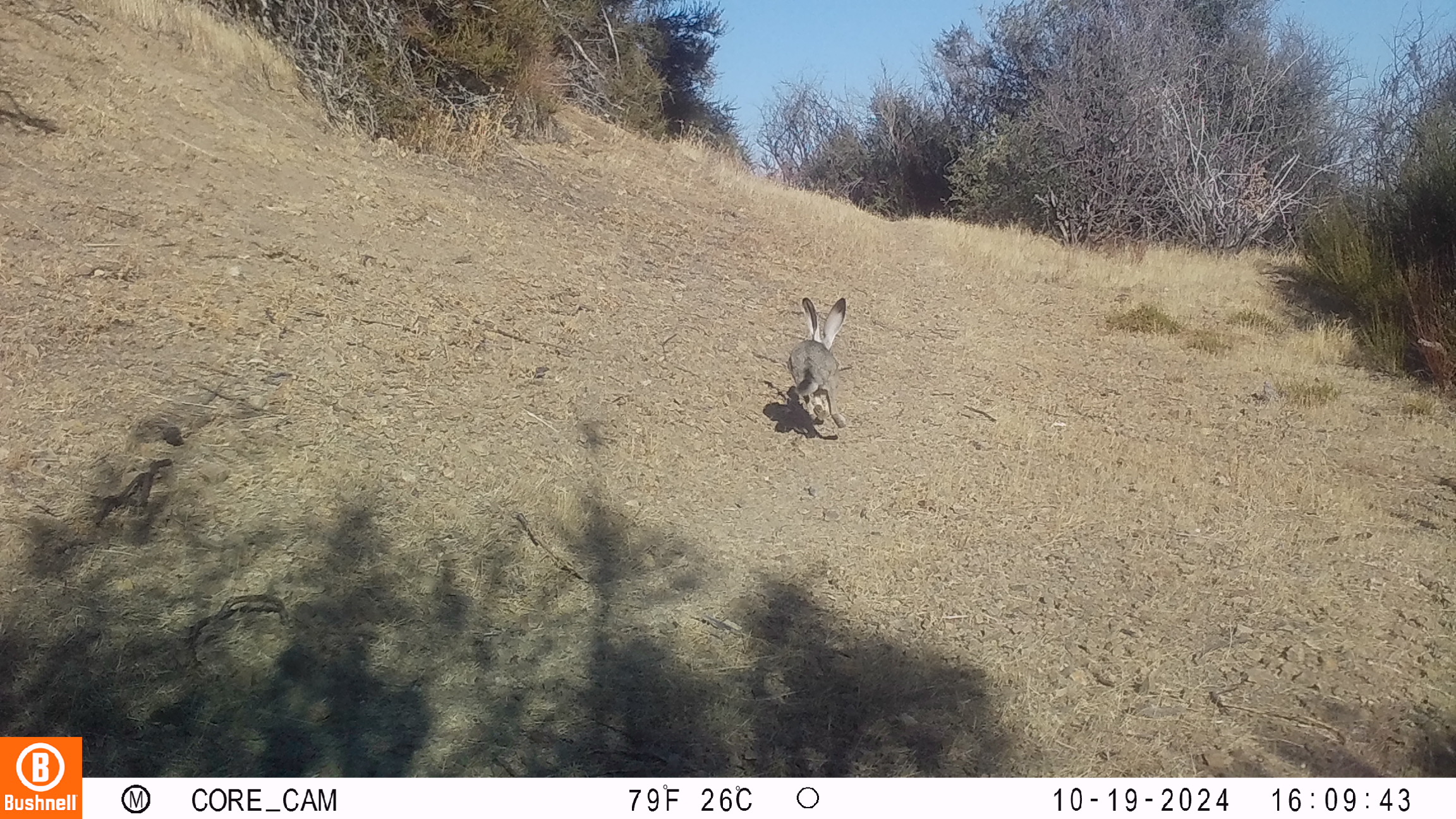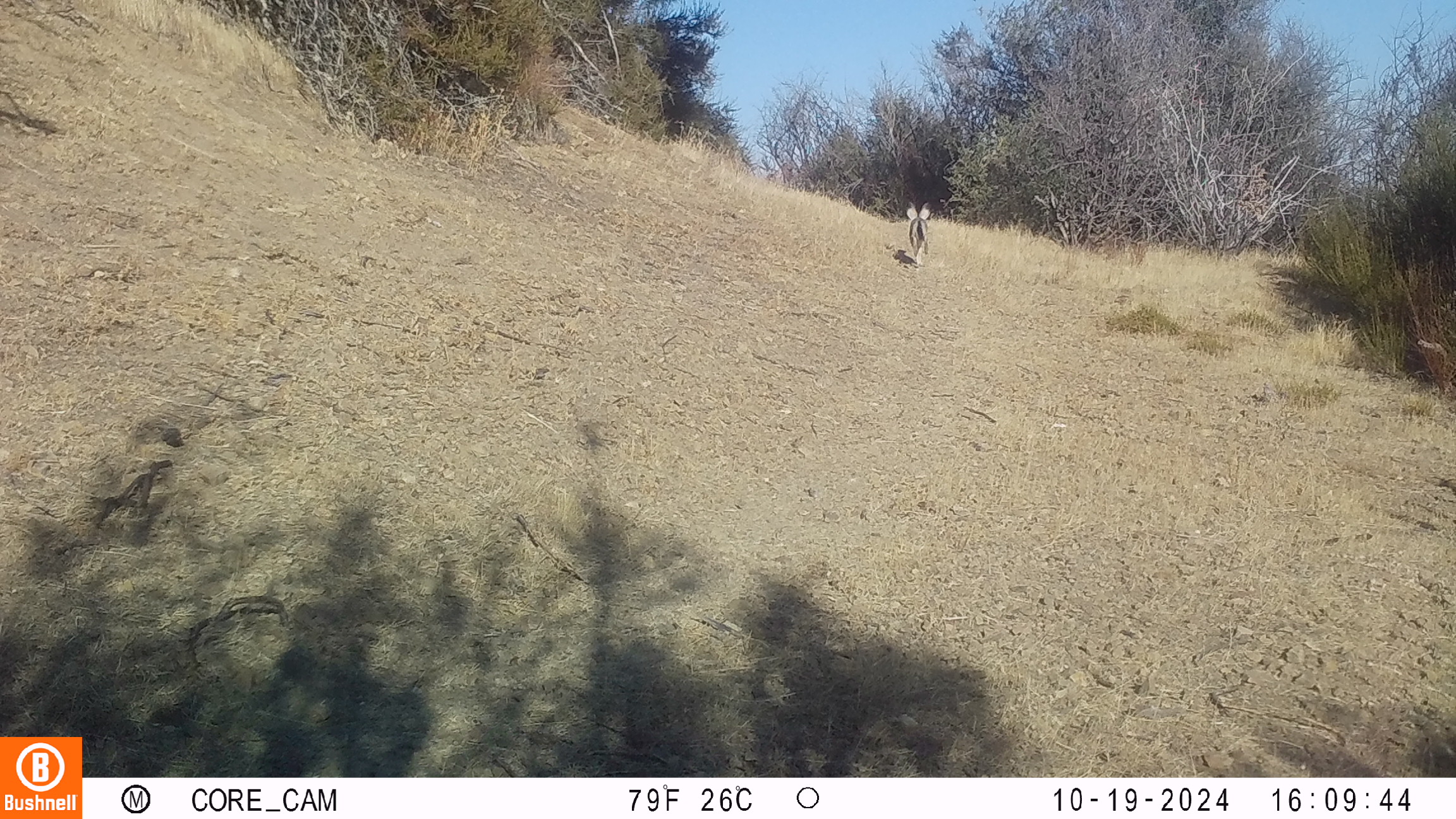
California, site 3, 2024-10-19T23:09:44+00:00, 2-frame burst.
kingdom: Animalia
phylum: Chordata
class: Mammalia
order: Lagomorpha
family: Leporidae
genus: Lepus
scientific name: Lepus californicus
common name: black-tailed jackrabbit